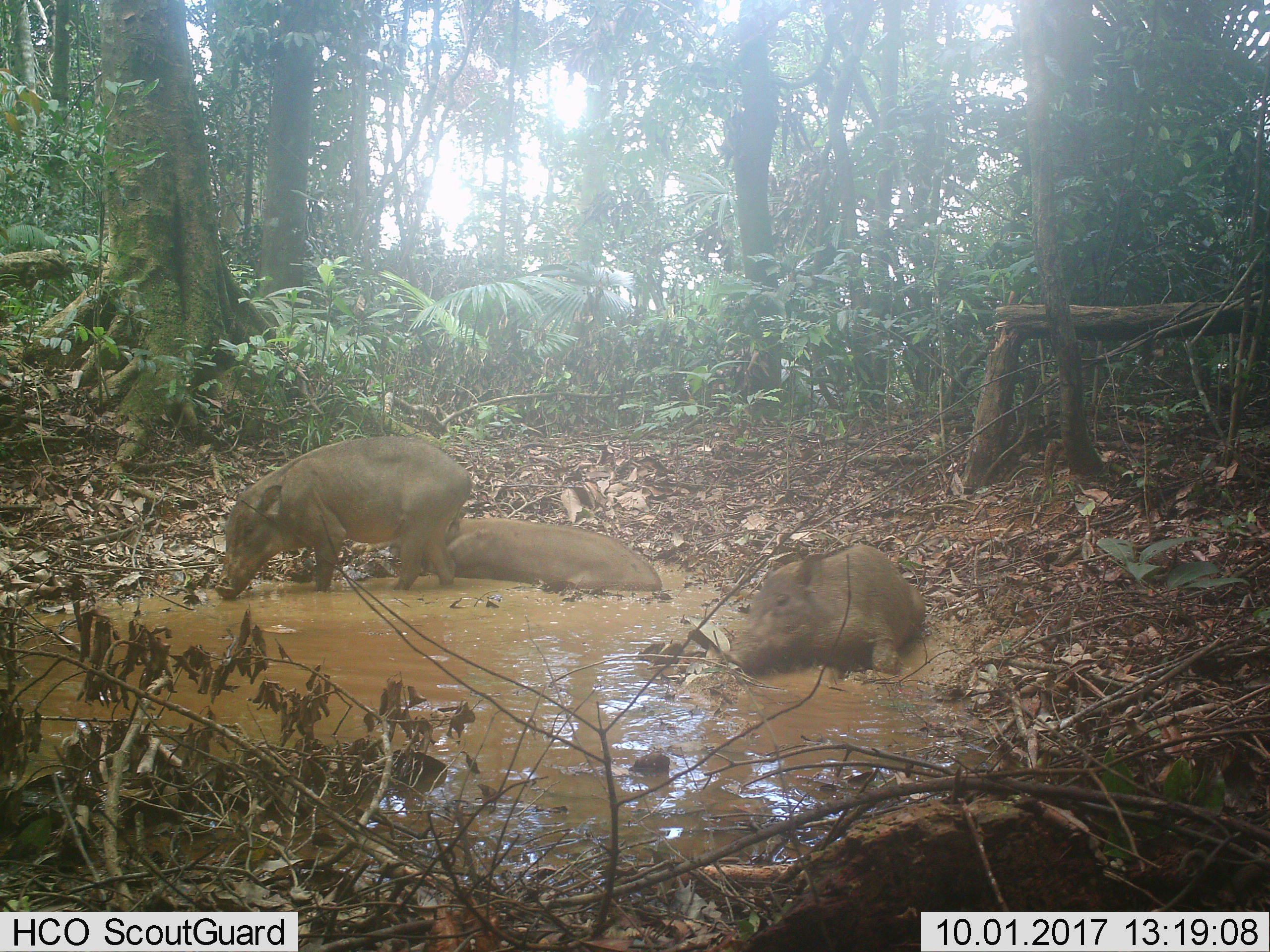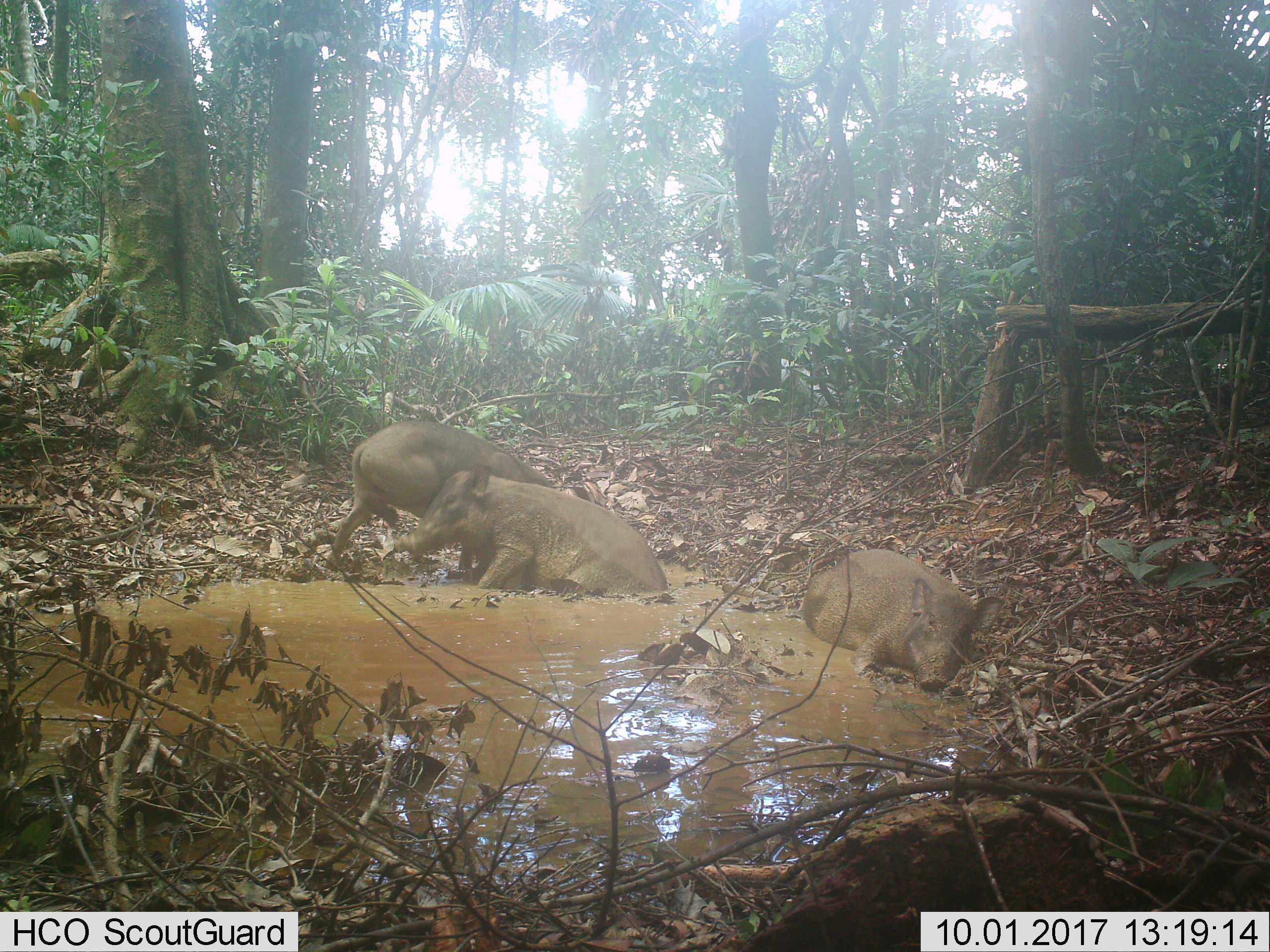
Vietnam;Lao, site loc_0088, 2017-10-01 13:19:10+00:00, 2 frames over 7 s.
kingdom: Animalia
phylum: Chordata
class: Mammalia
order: Artiodactyla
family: Suidae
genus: Sus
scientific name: Sus scrofa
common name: eurasian wild pig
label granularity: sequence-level